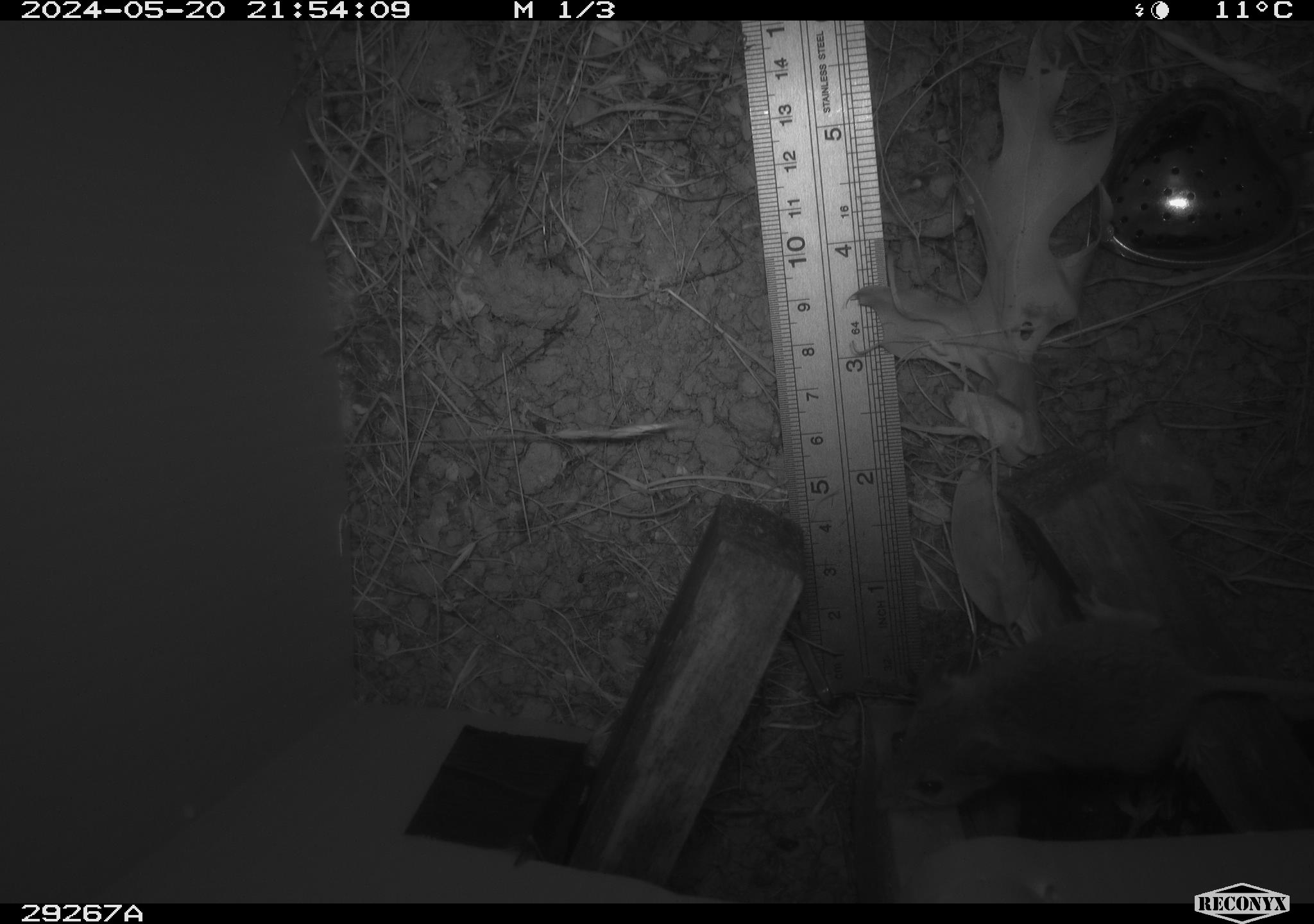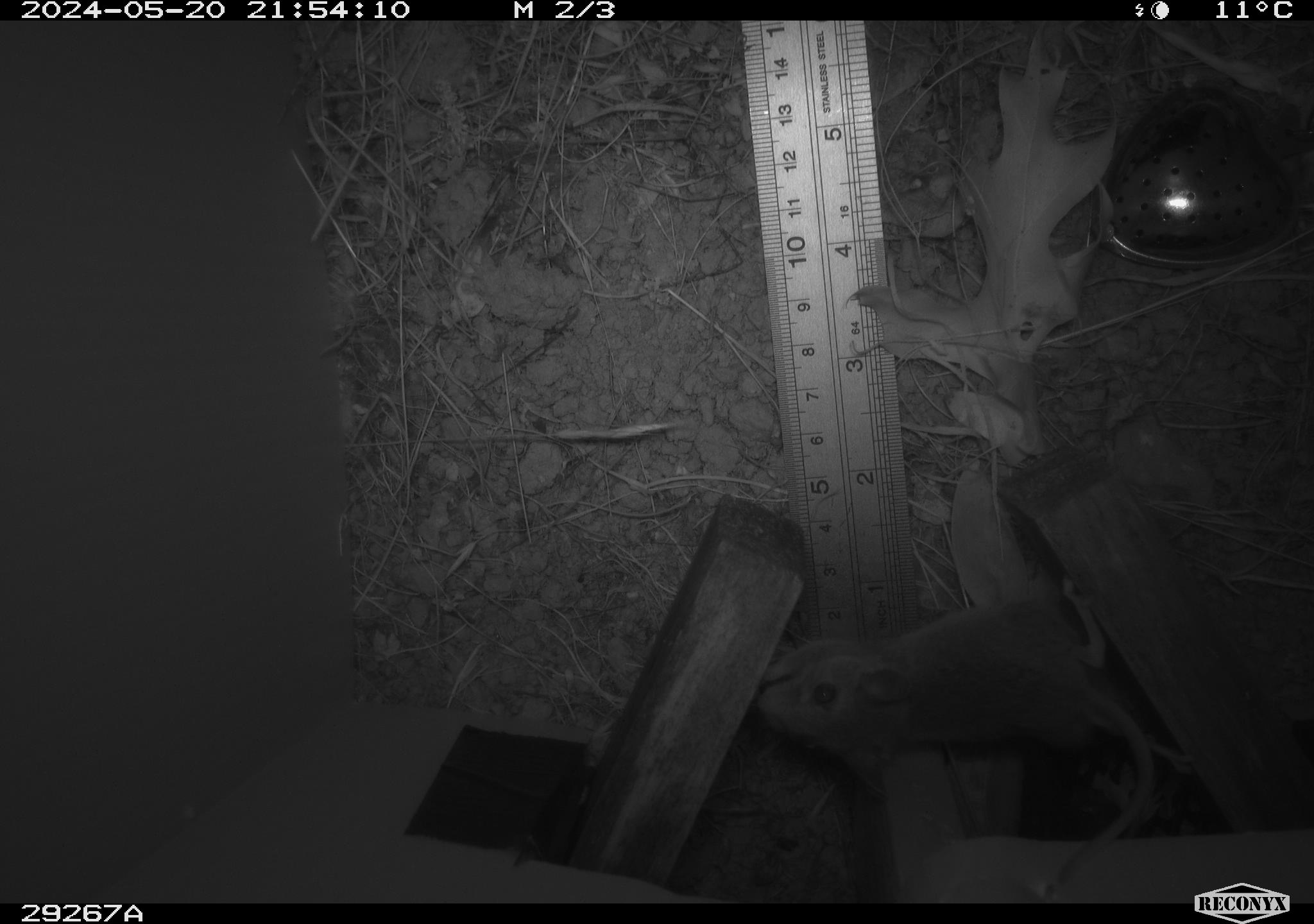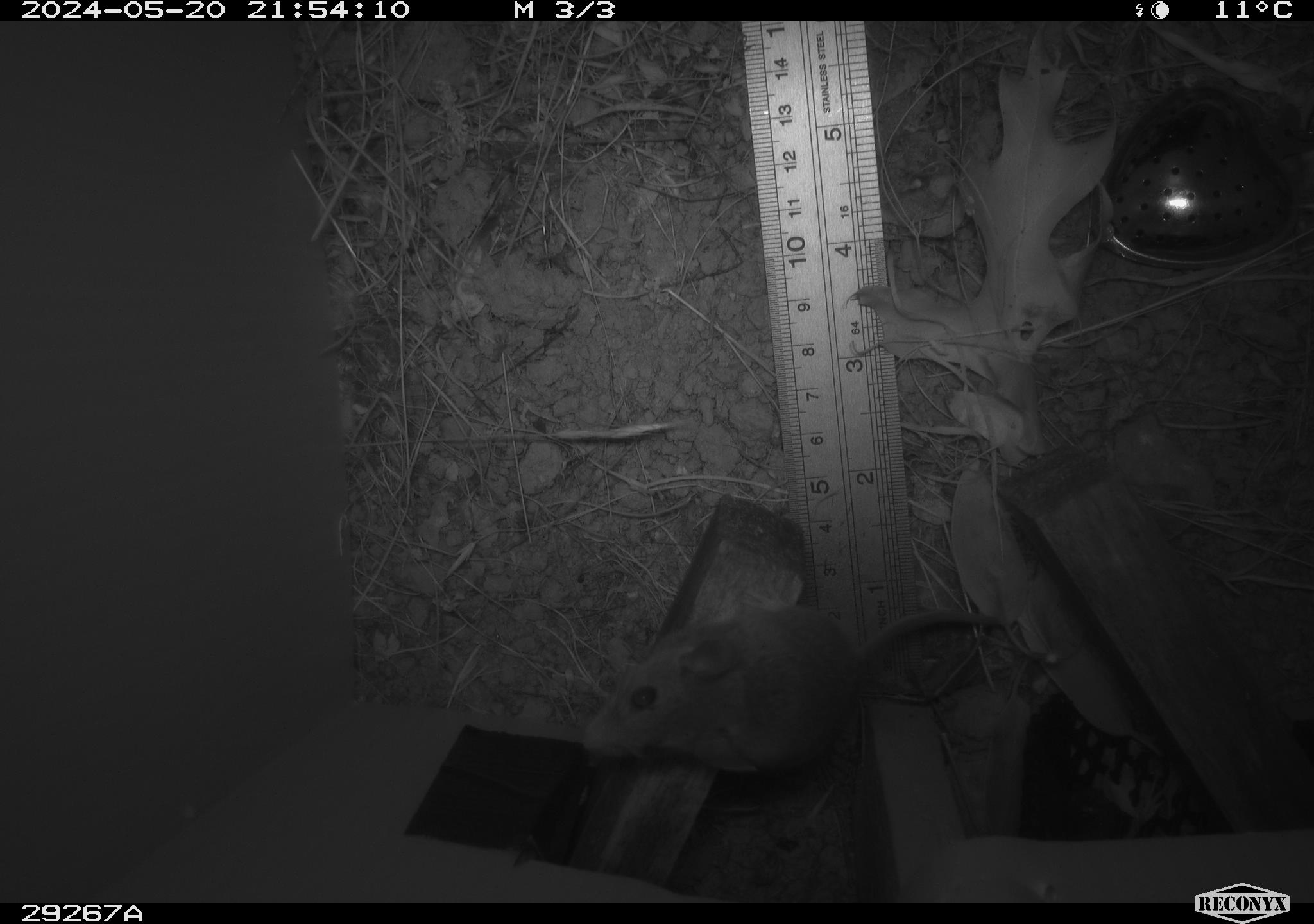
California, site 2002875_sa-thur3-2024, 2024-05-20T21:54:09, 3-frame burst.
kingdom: Animalia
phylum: Chordata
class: Mammalia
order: Rodentia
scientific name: Rodentia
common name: mouse species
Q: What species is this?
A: Mouse species (Rodentia).